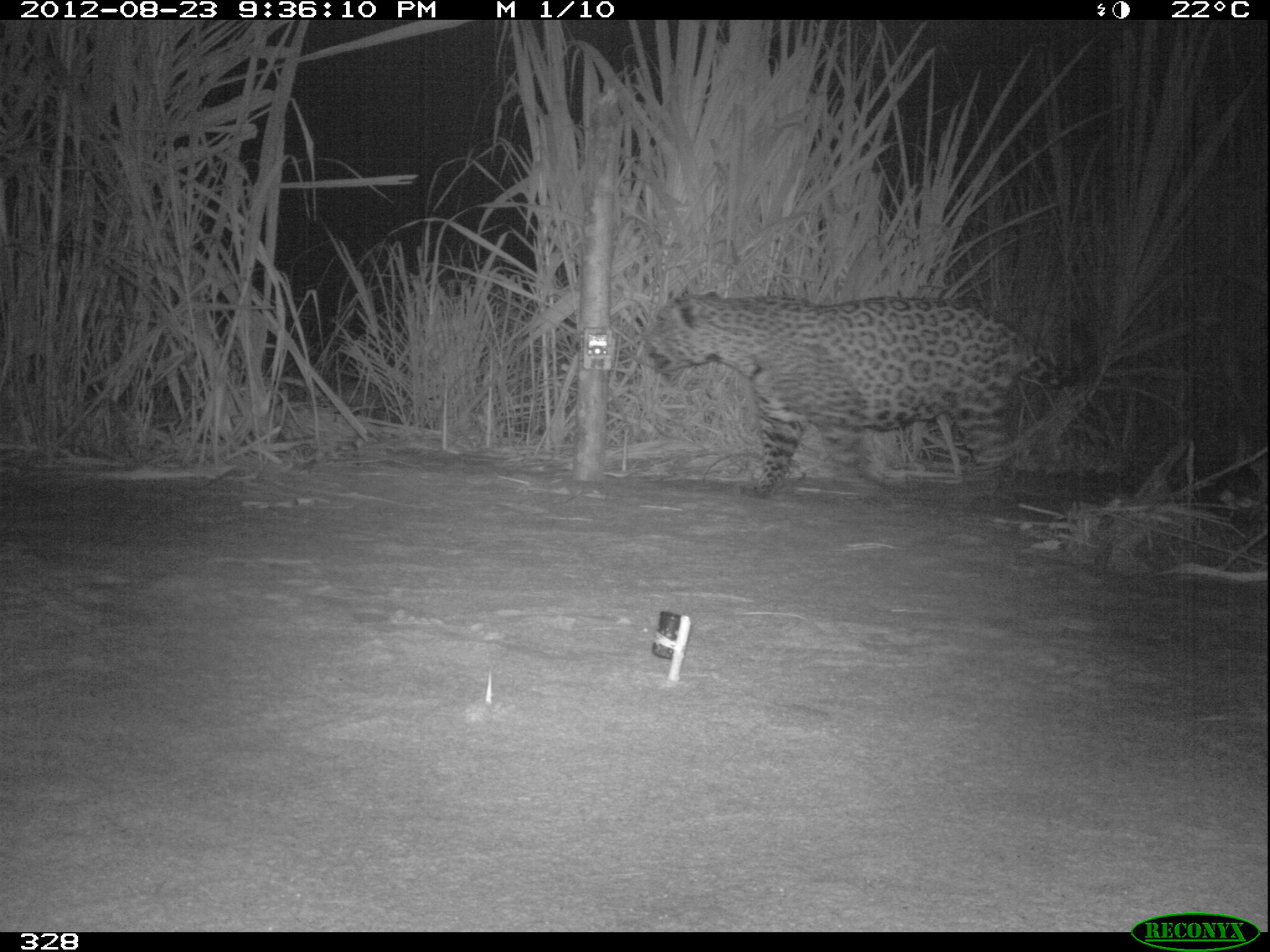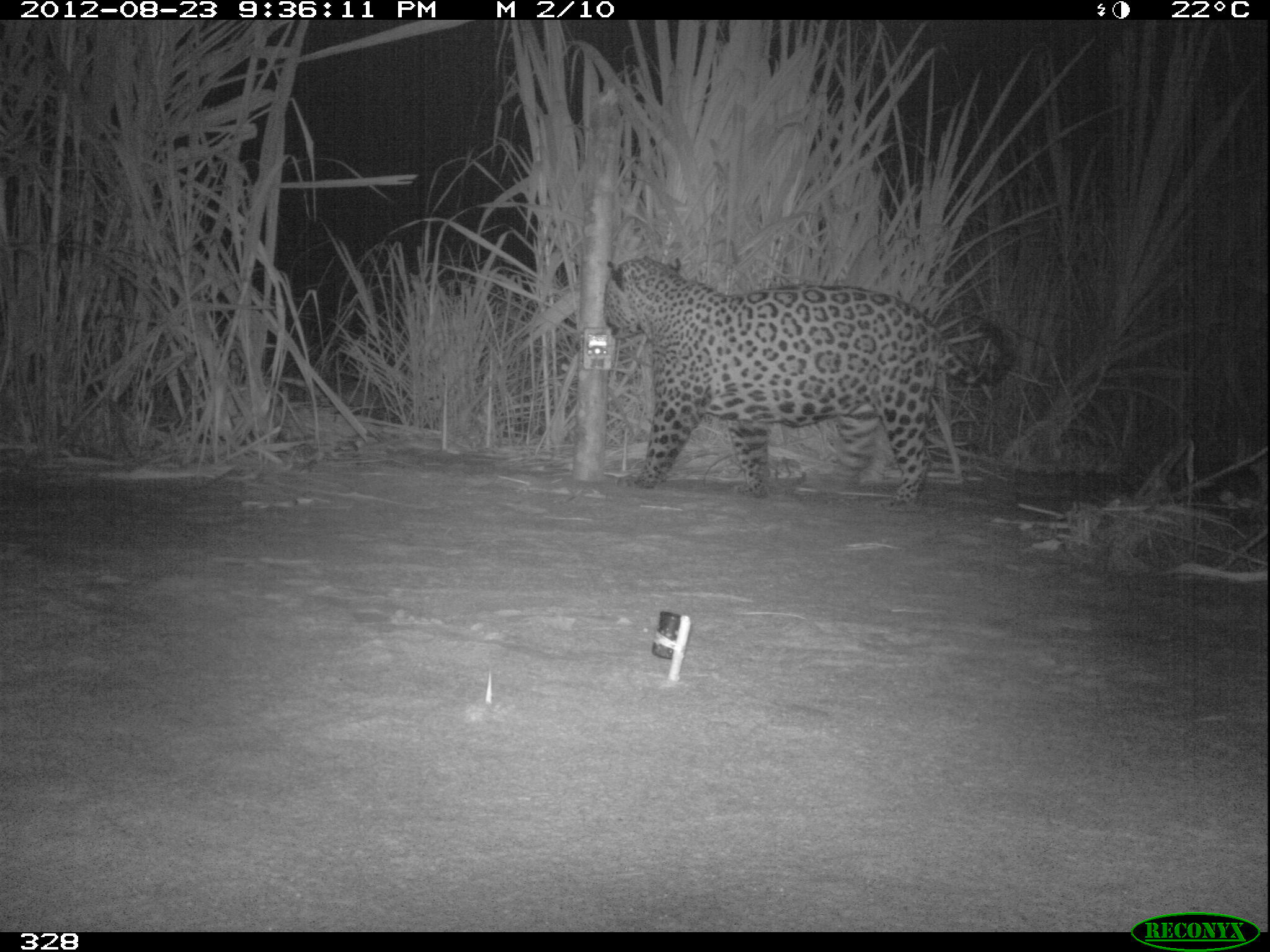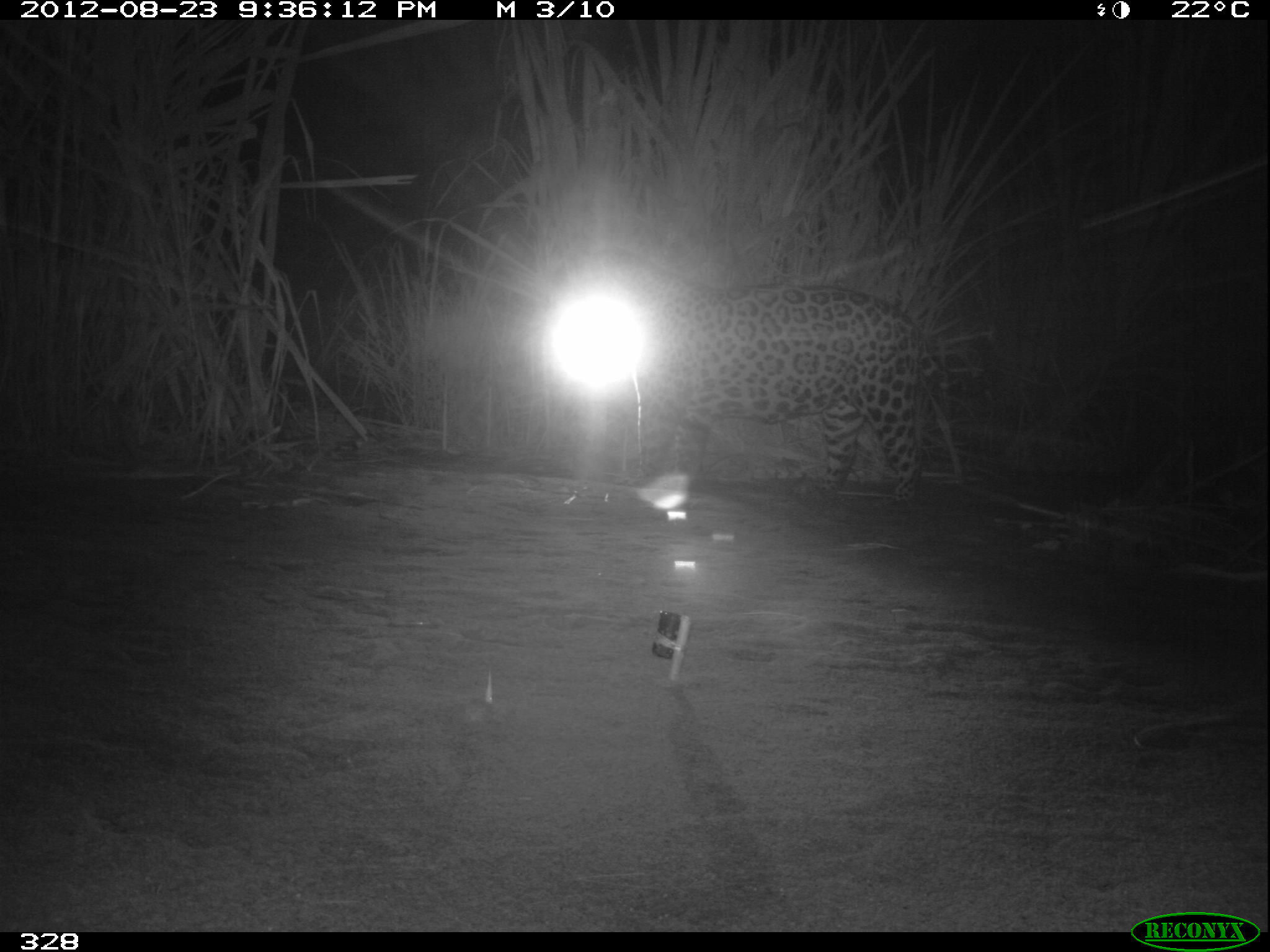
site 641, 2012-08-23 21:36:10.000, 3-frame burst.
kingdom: Animalia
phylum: Chordata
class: Mammalia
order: Carnivora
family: Felidae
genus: Panthera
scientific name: Panthera onca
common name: jaguar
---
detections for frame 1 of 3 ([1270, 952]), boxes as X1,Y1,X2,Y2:
panthera onca: 640,290,1097,500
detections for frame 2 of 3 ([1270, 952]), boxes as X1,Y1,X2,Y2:
panthera onca: 601,253,1015,513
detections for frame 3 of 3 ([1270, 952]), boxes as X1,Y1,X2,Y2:
panthera onca: 545,245,1001,508